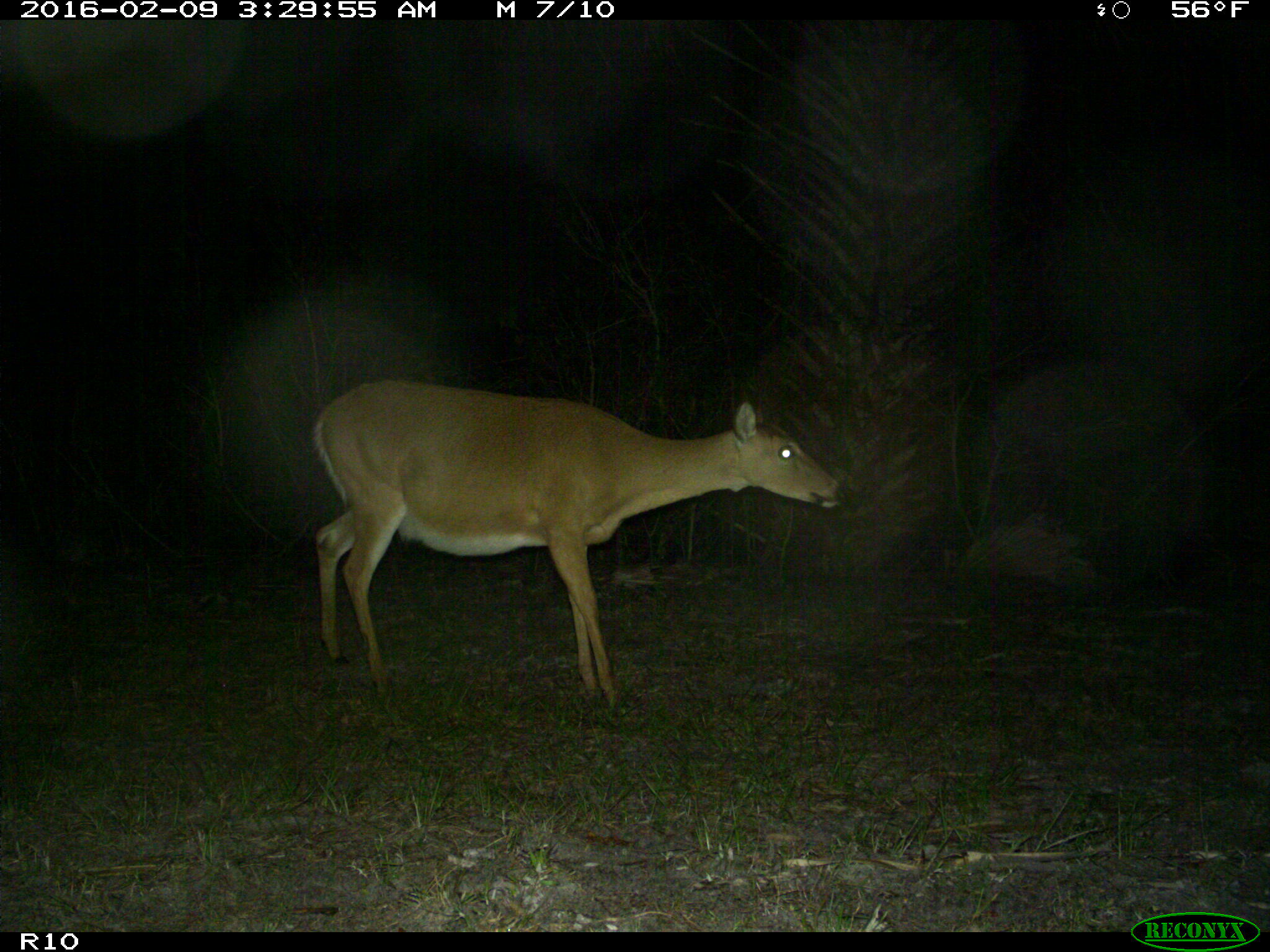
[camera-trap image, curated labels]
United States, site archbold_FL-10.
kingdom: Animalia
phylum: Chordata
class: Mammalia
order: Artiodactyla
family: Cervidae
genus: Odocoileus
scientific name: Odocoileus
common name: deer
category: unidentified deer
Unidentified deer (deer) (Odocoileus).